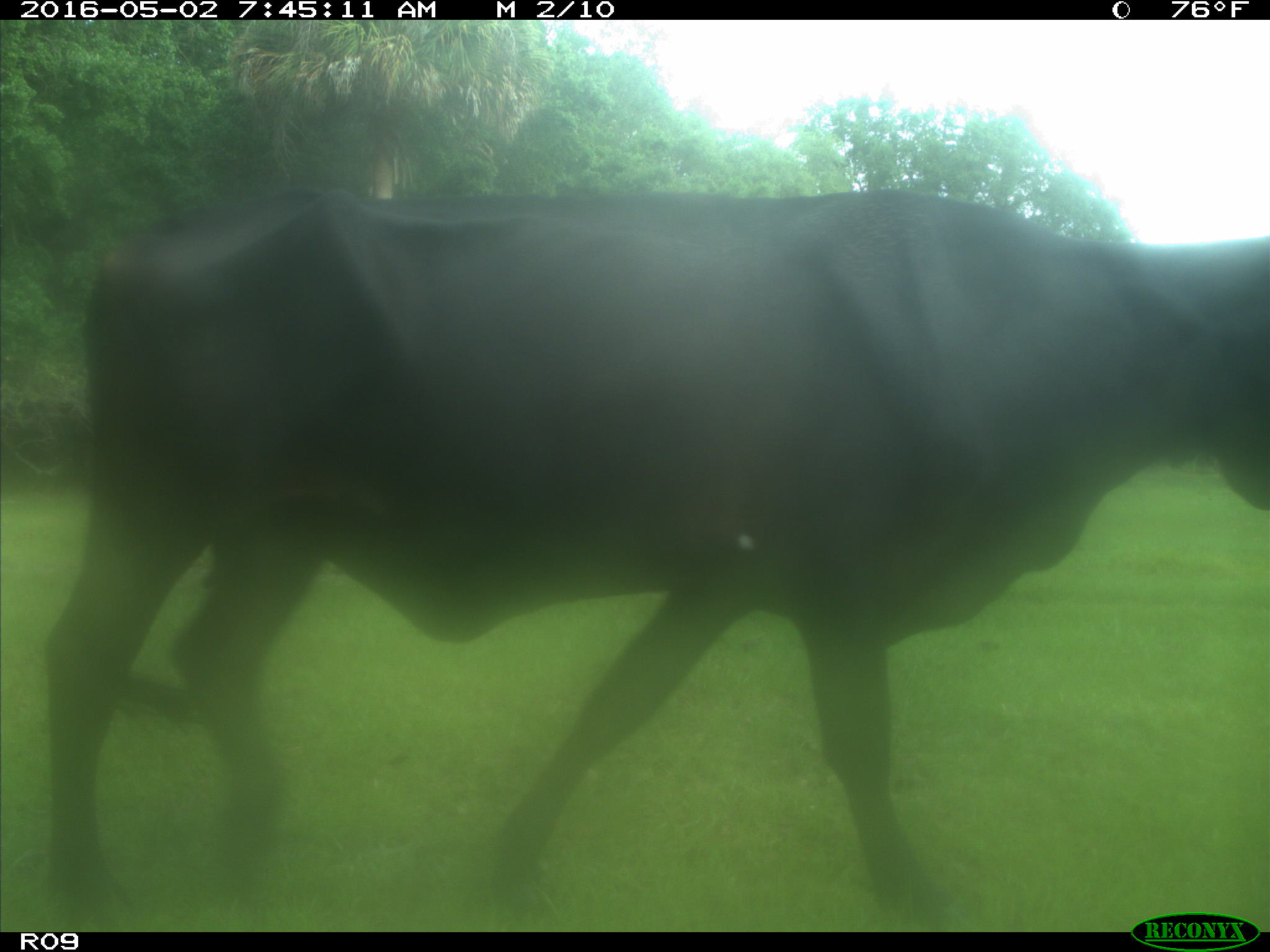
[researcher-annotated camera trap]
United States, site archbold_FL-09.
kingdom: Animalia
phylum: Chordata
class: Mammalia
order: Artiodactyla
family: Bovidae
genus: Bos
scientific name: Bos taurus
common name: domestic cow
Bos taurus (domestic cow).